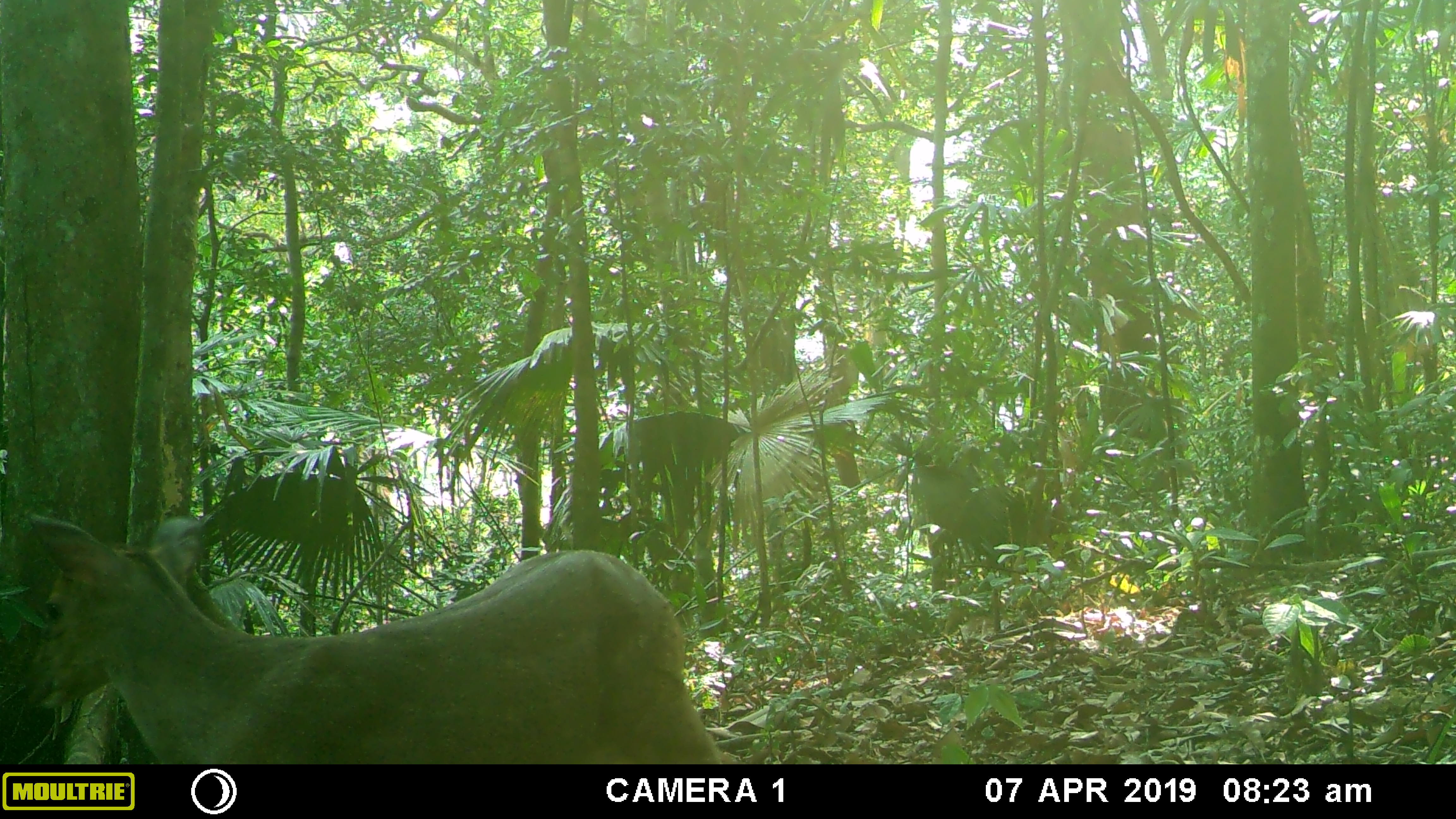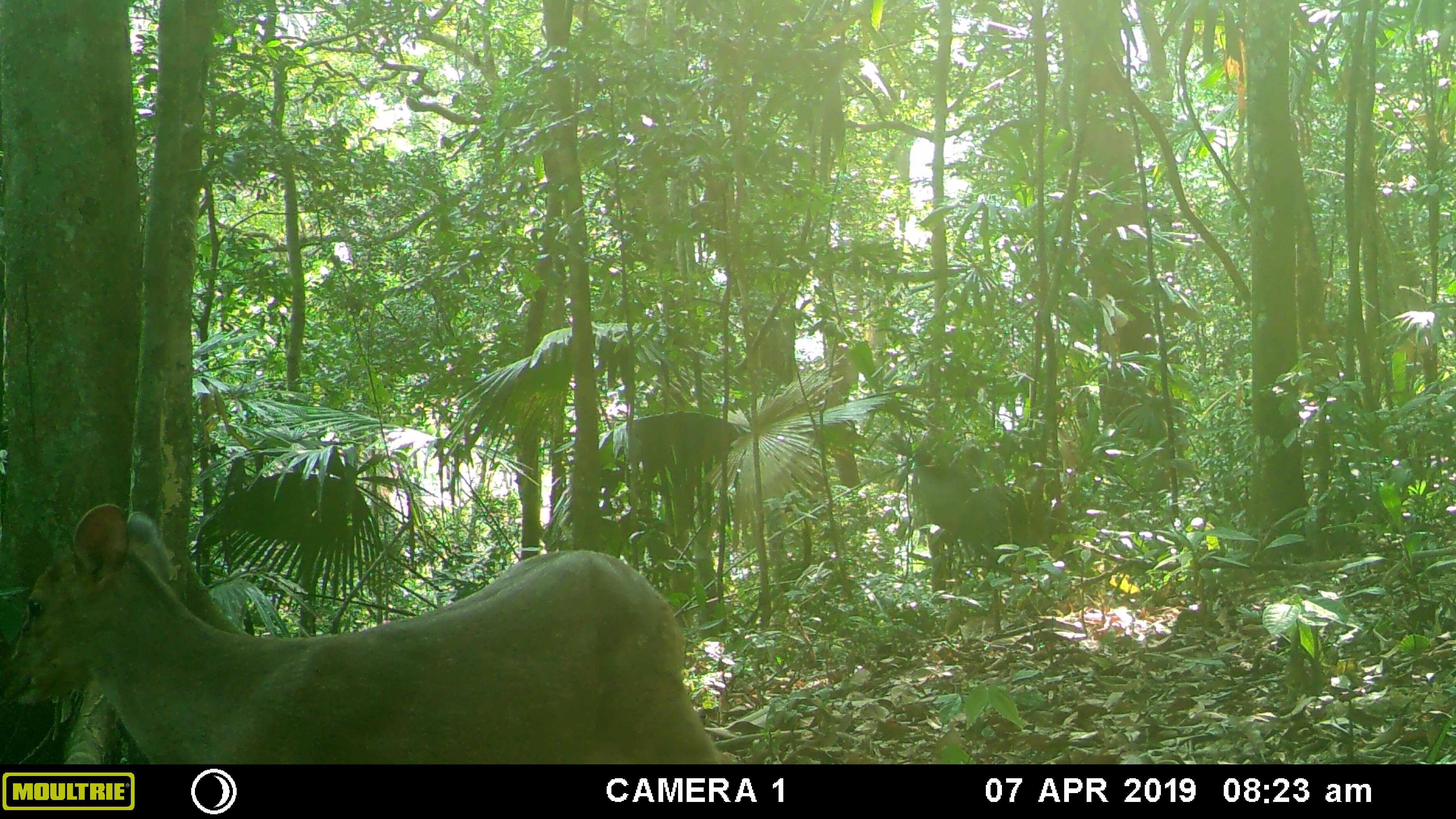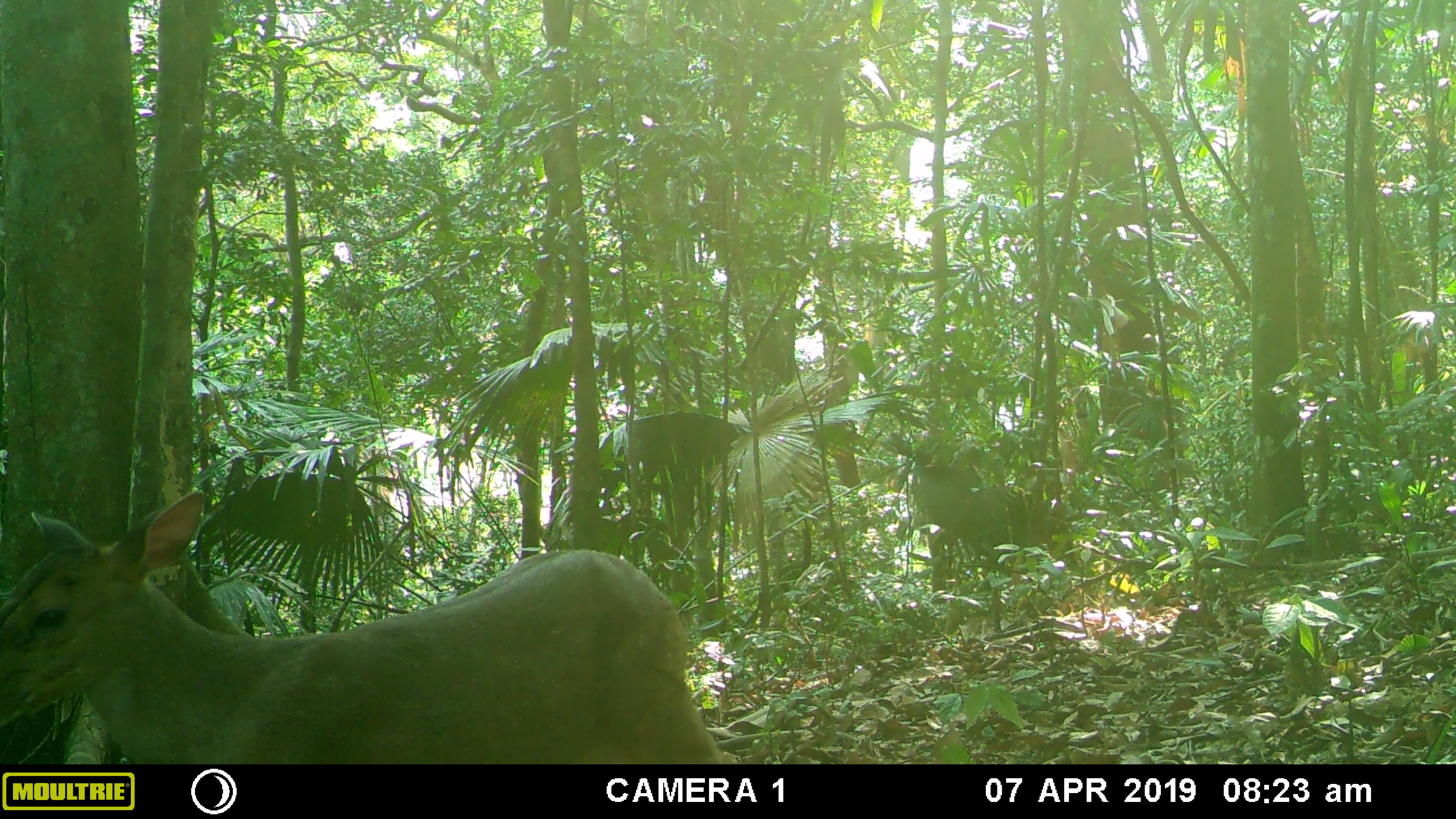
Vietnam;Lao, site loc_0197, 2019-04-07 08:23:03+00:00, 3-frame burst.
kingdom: Animalia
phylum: Chordata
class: Mammalia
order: Artiodactyla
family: Cervidae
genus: Muntiacus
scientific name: Muntiacus vuquangensis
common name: large-antlered muntjac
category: large antlered muntjac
Large antlered muntjac (large-antlered muntjac) (Muntiacus vuquangensis). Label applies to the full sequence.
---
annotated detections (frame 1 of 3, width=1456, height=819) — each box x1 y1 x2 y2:
large antlered muntjac: 27 510 723 763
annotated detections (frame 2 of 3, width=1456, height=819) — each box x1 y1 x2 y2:
large antlered muntjac: 0 503 722 764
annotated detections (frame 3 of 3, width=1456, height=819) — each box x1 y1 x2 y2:
large antlered muntjac: 0 489 735 762